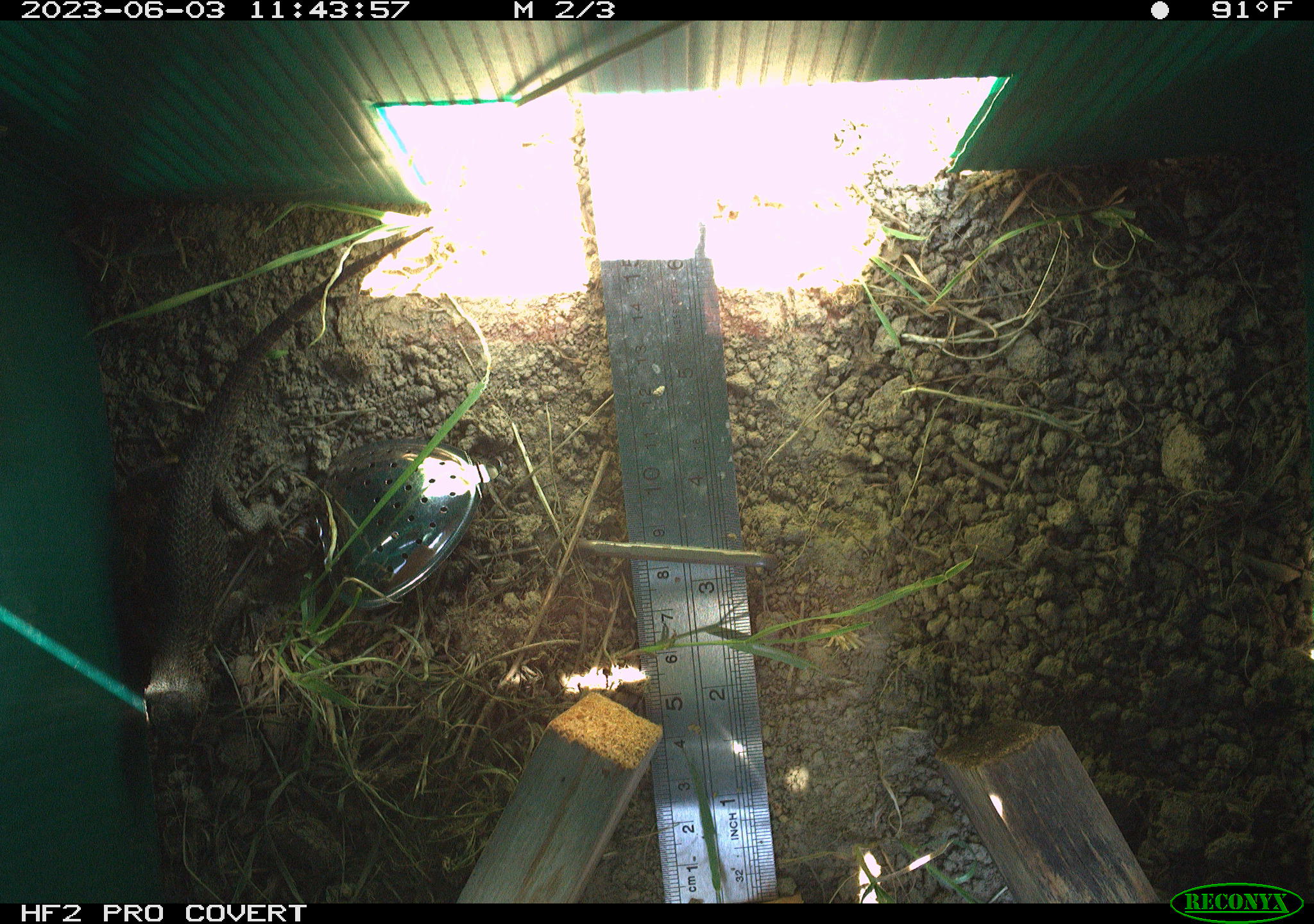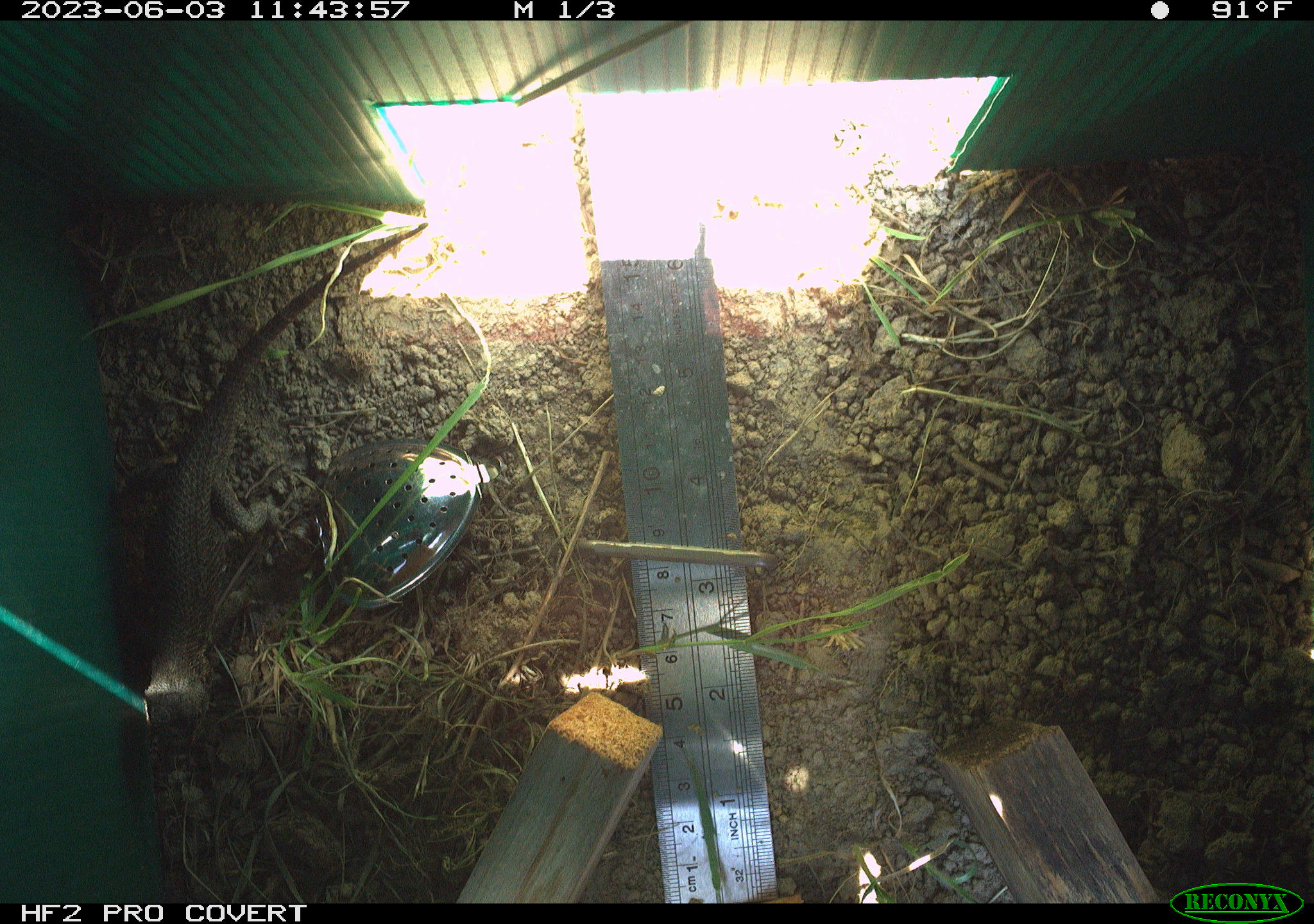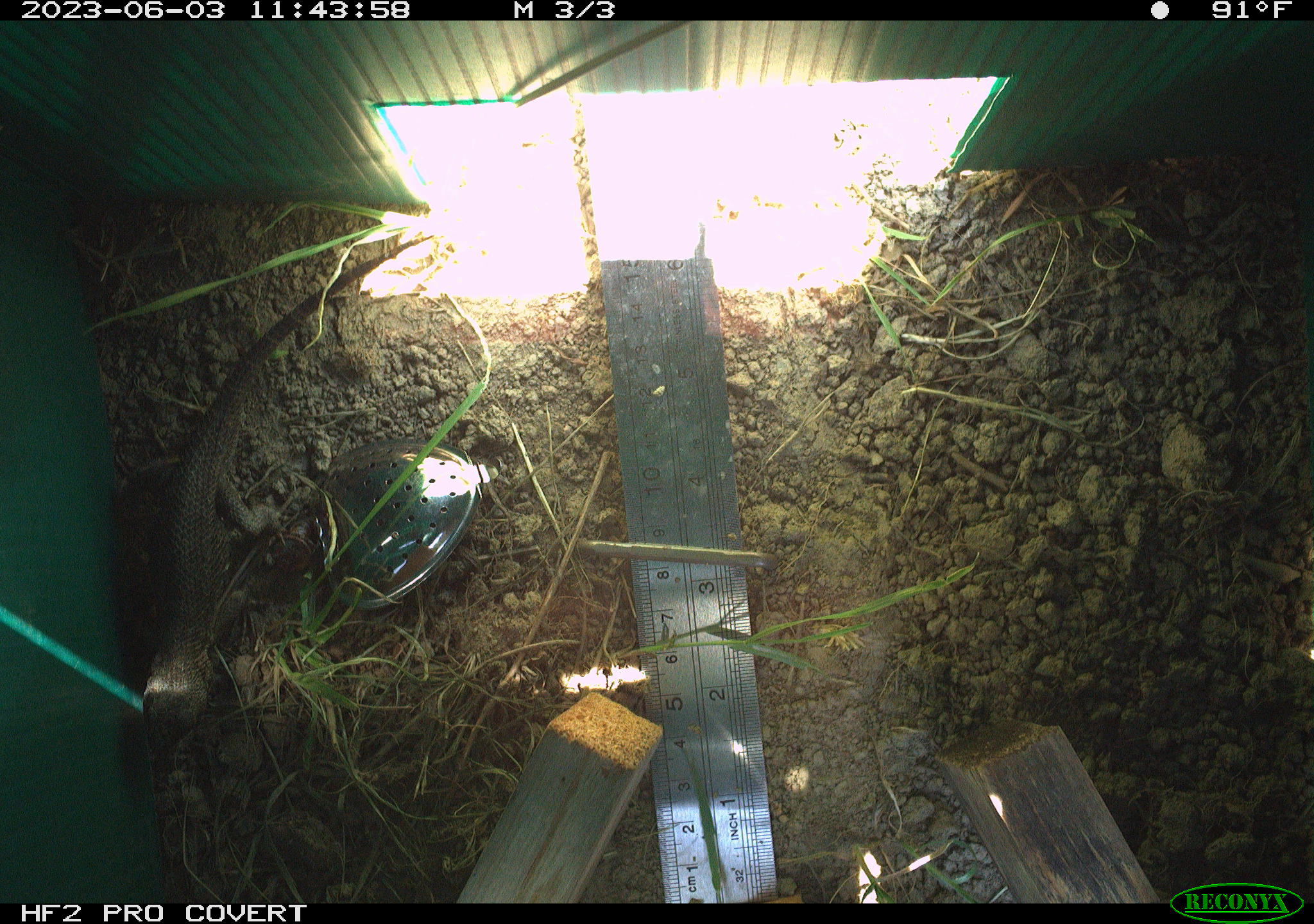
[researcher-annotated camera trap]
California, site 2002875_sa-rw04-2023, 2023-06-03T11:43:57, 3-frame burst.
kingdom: Animalia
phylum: Chordata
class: Reptilia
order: Squamata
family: Phrynosomatidae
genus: Sceloporus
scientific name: Sceloporus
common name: spiny lizards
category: sceloporus species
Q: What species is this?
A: Sceloporus species (spiny lizards) (Sceloporus).